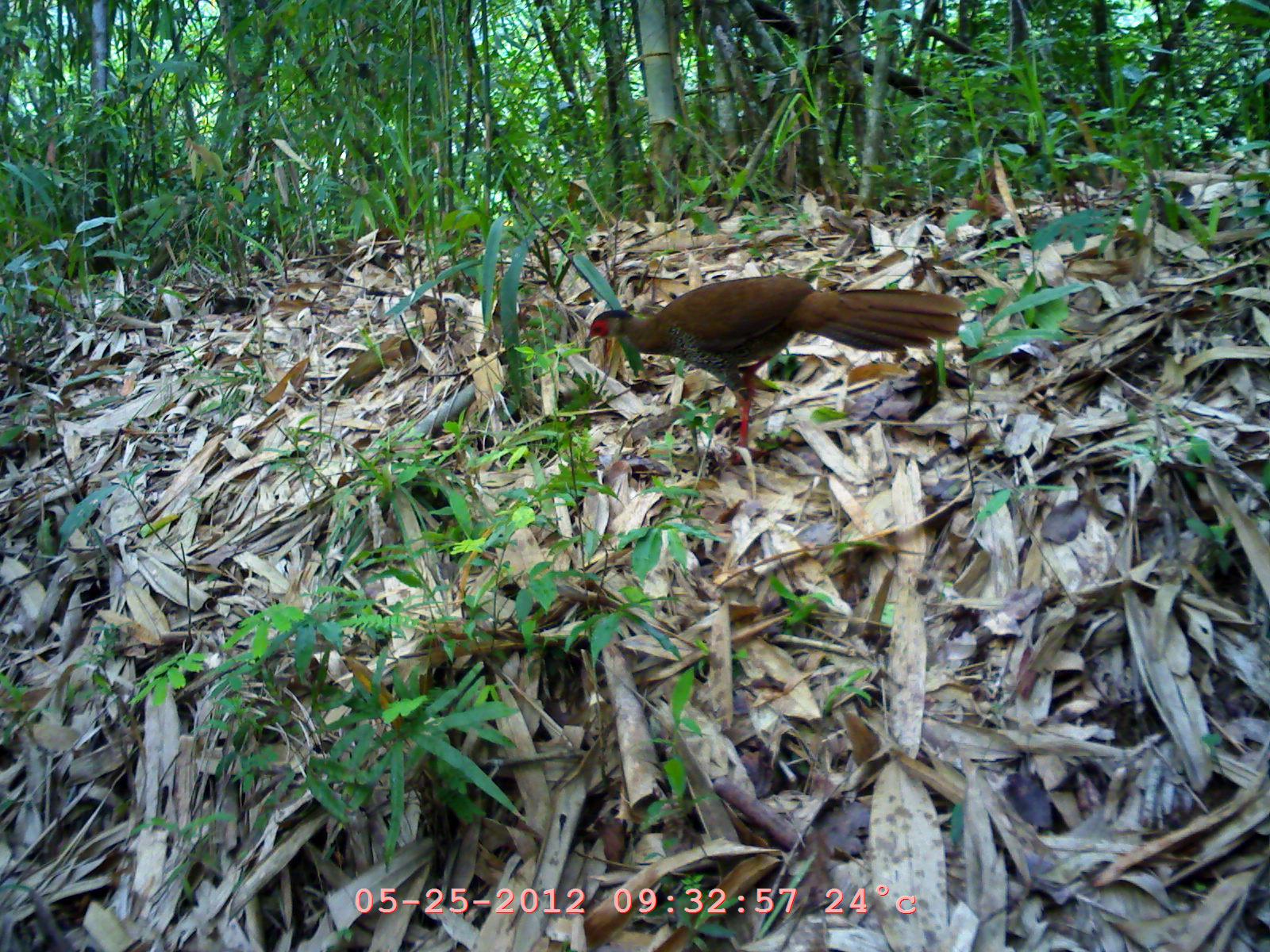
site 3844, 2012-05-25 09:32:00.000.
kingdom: Animalia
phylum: Chordata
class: Aves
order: Galliformes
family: Phasianidae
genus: Lophura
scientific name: Lophura nycthemera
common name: silver pheasant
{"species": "Lophura nycthemera (silver pheasant)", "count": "1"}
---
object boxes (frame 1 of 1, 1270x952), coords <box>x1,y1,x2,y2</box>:
lophura nycthemera: <box>583,269,963,467</box>